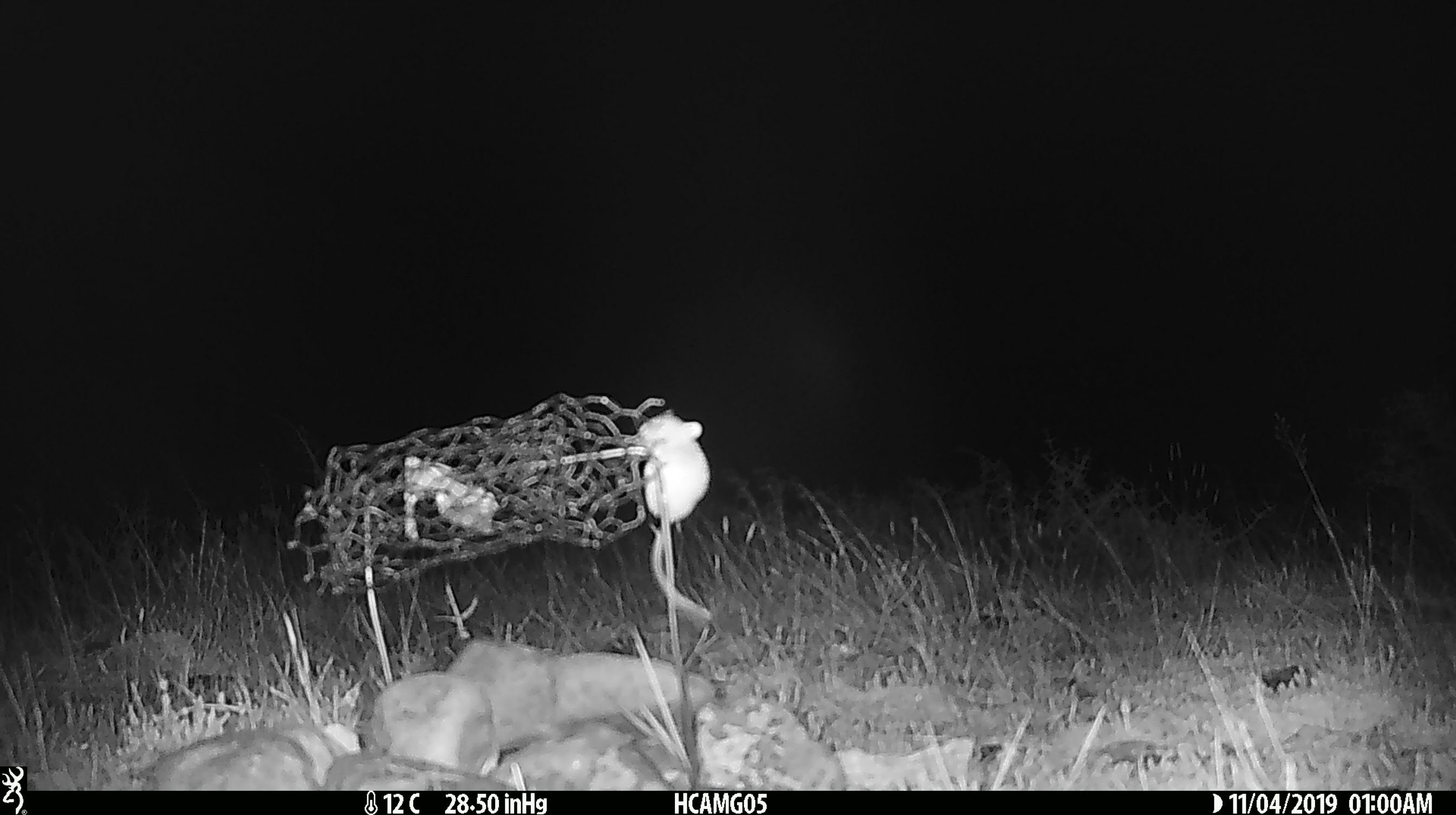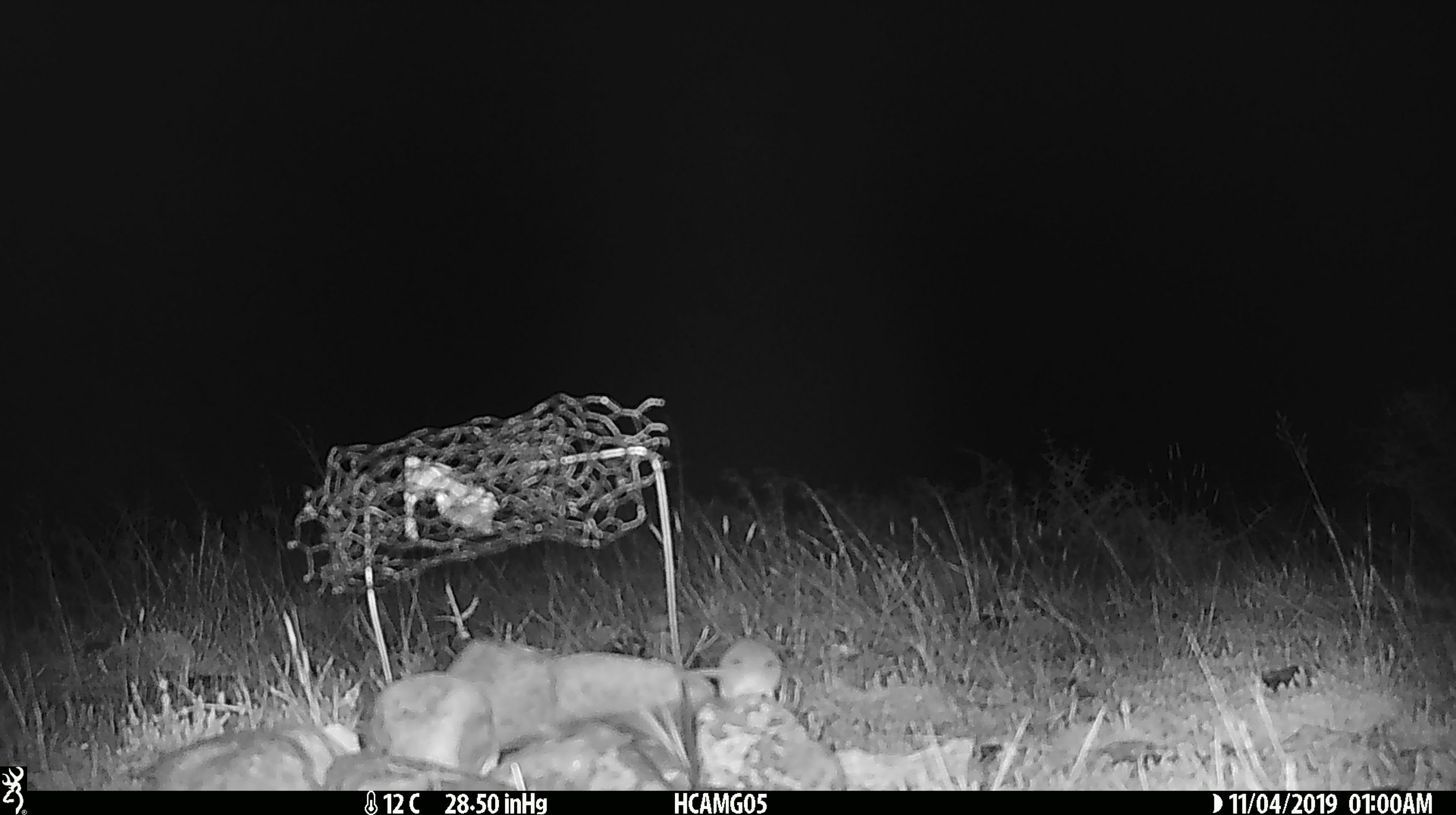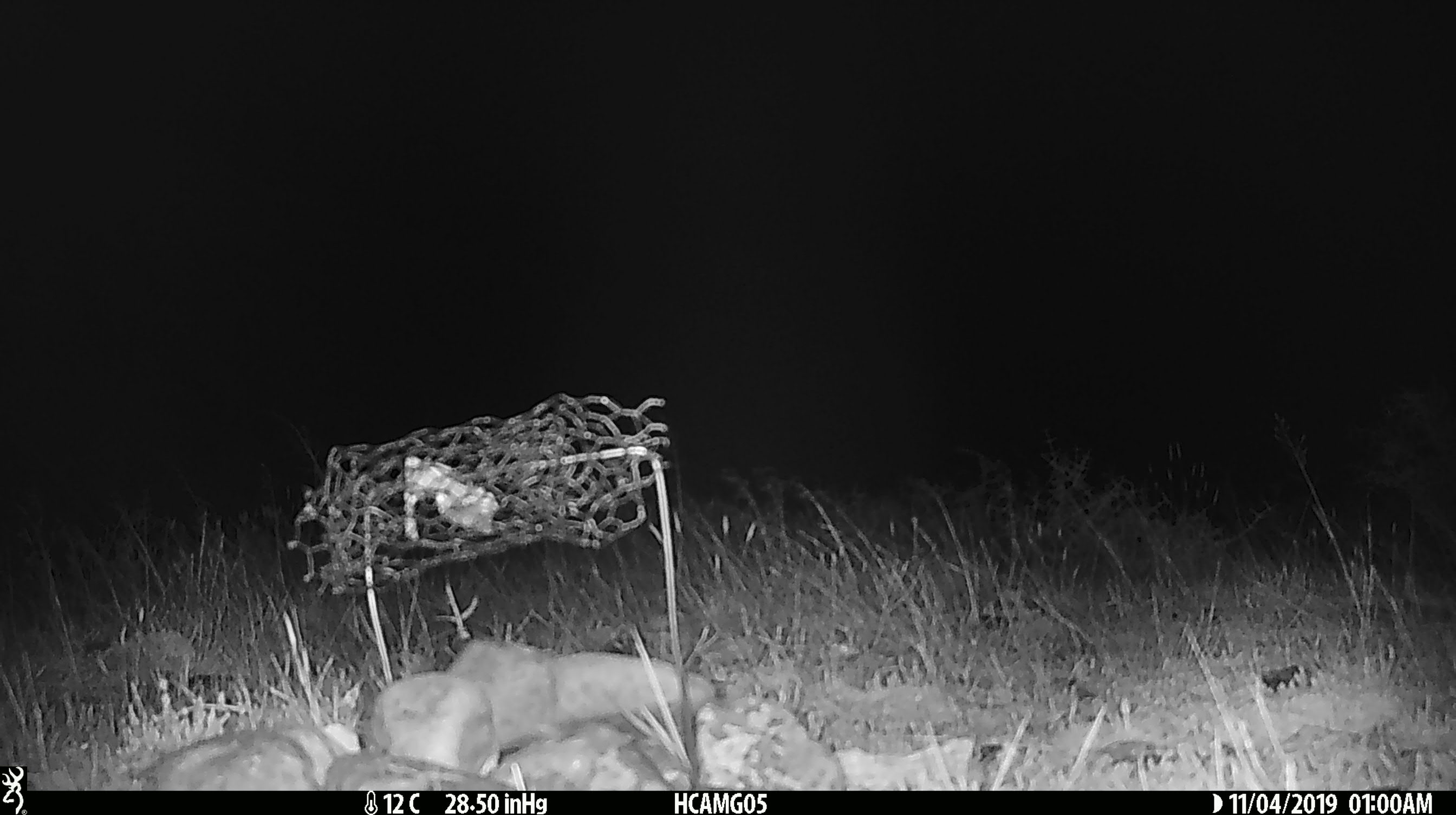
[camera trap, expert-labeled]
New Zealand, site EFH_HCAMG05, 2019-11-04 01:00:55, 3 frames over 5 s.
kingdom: Animalia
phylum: Chordata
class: Mammalia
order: Rodentia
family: Muridae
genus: Mus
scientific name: Mus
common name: mouse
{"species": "mouse (Mus)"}